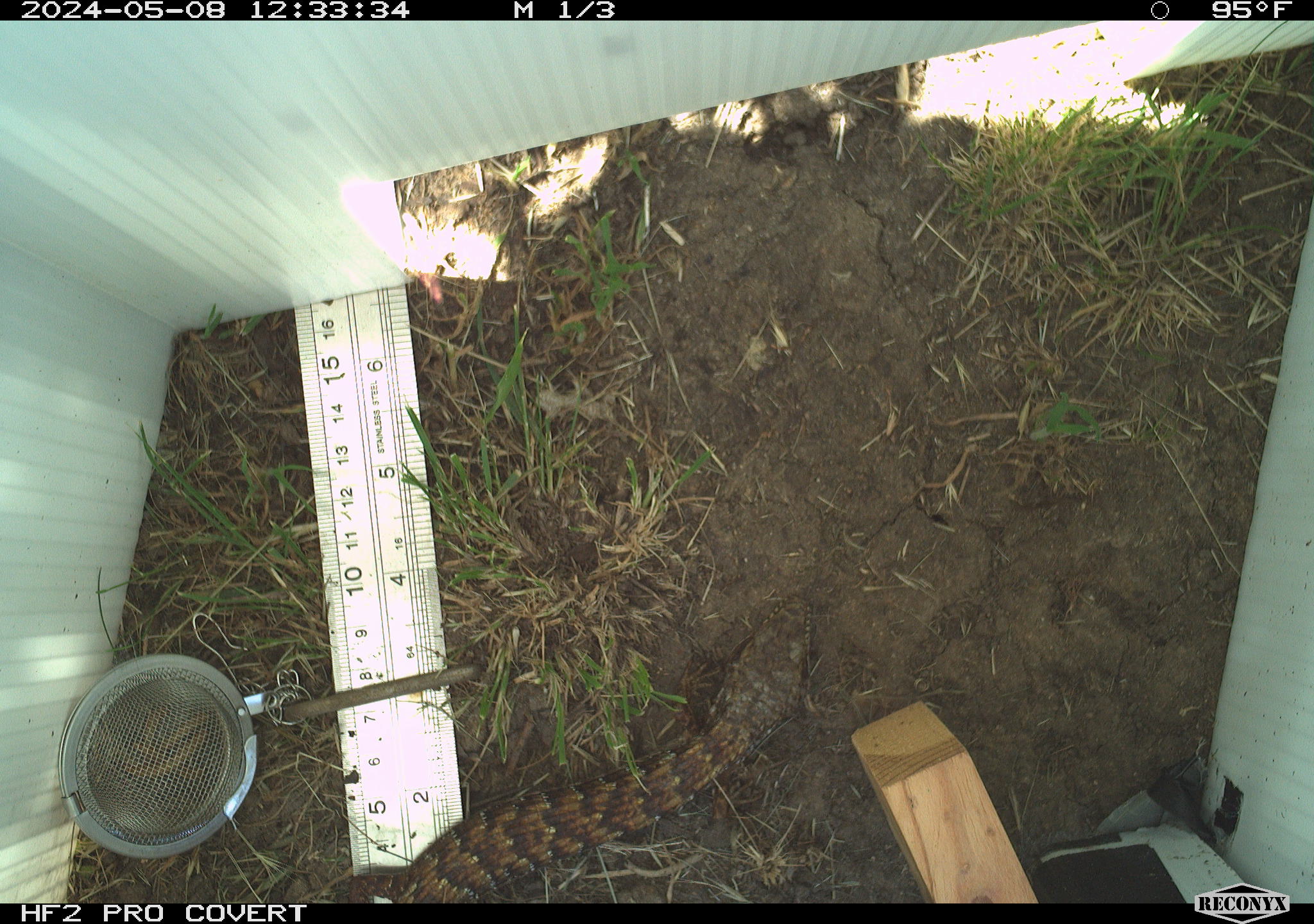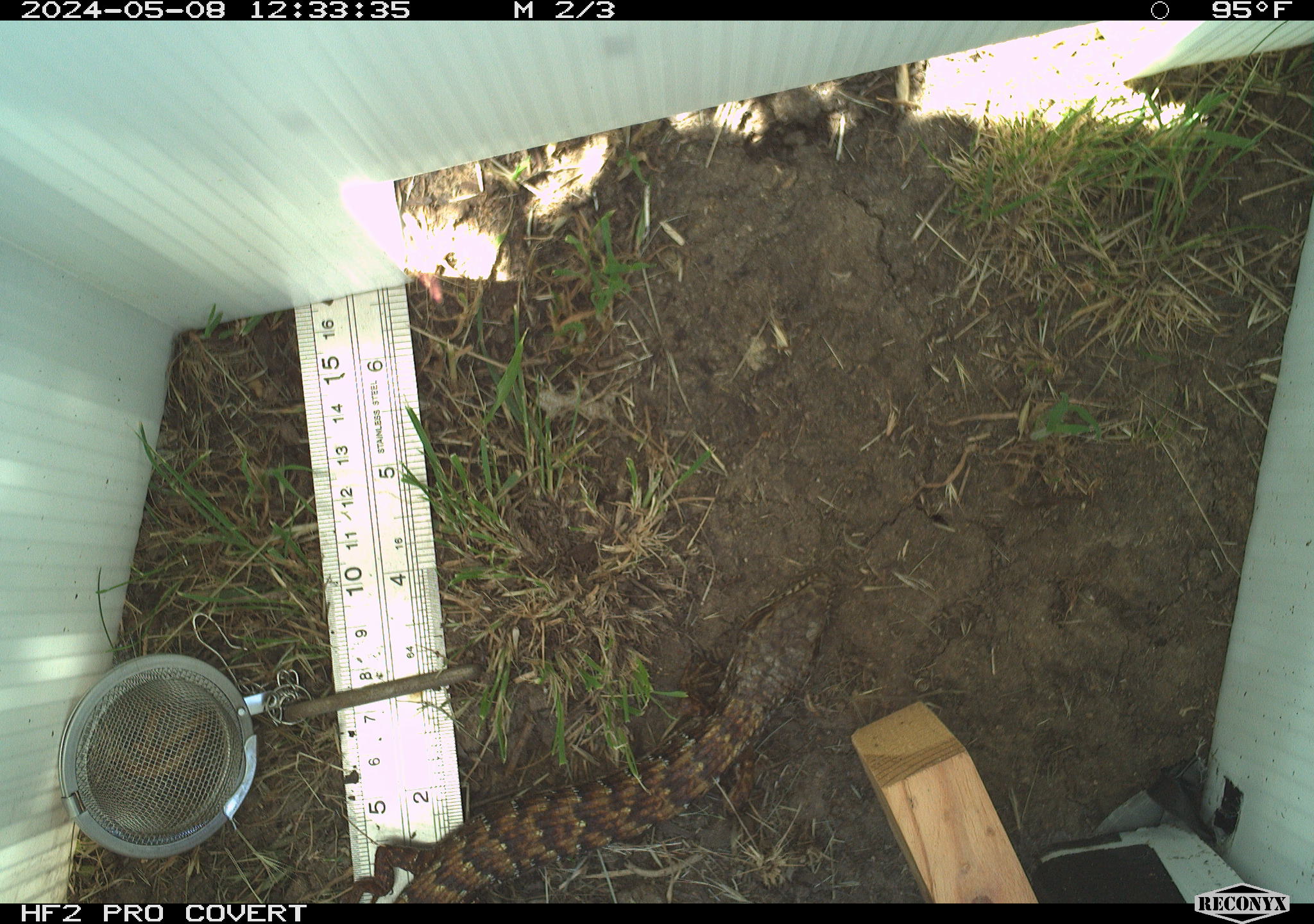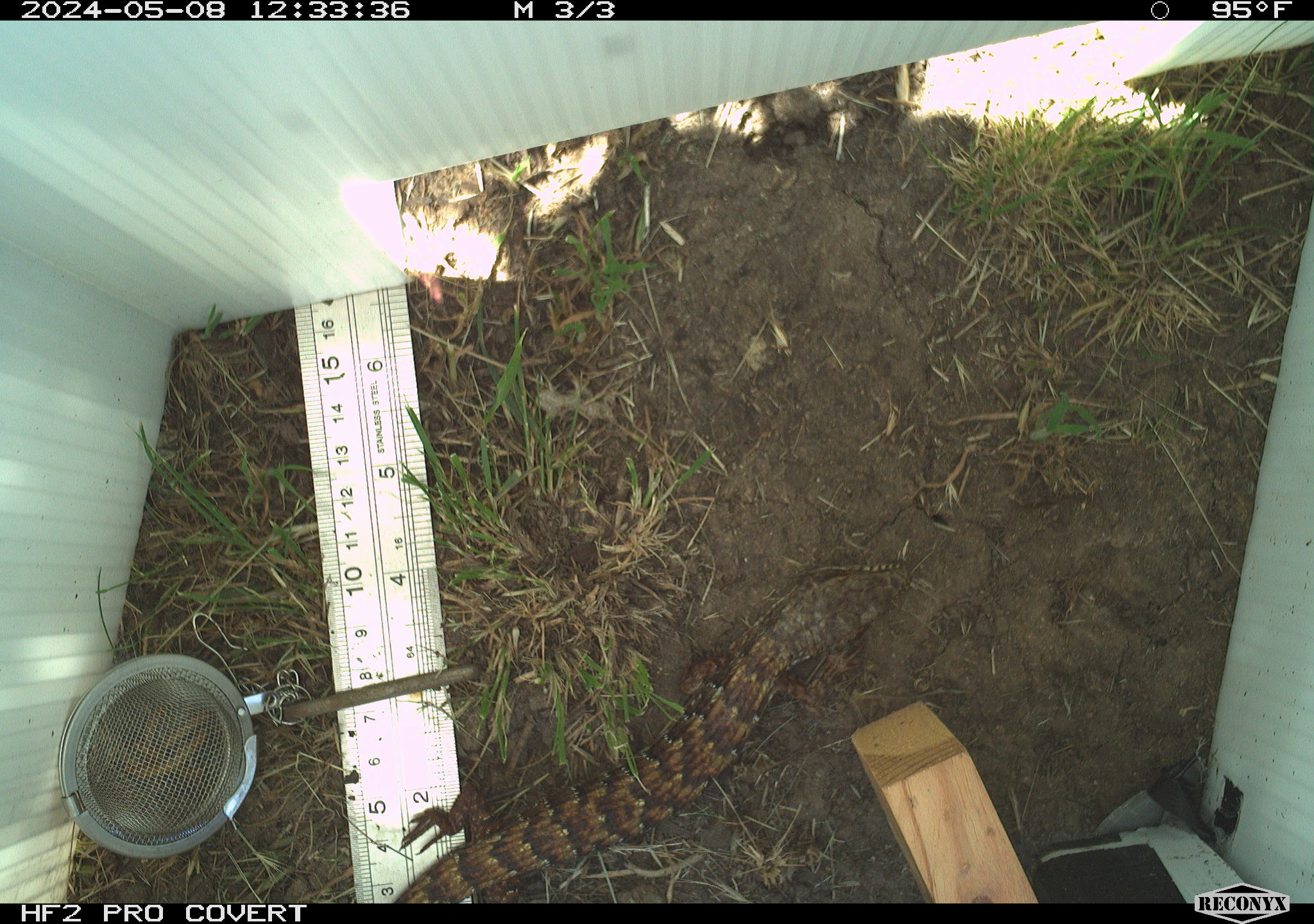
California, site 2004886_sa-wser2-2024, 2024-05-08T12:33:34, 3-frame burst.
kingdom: Animalia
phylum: Chordata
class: Reptilia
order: Squamata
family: Anguidae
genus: Elgaria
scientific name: Elgaria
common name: alligator lizards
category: elgaria species